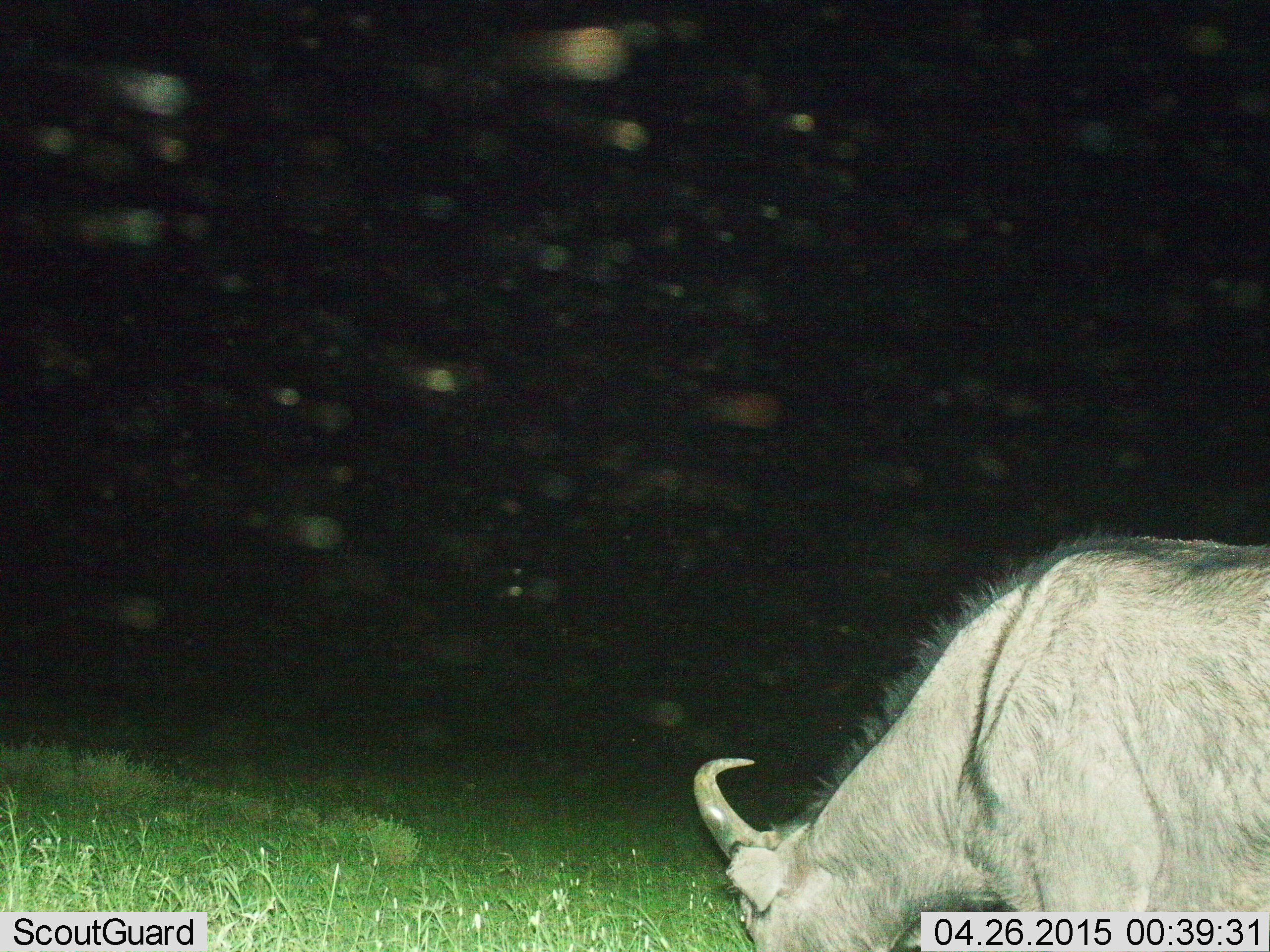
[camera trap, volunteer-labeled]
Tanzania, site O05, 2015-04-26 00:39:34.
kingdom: Animalia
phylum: Chordata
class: Mammalia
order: Artiodactyla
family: Bovidae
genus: Connochaetes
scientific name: Connochaetes taurinus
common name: blue wildebeest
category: wildebeest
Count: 1.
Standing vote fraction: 30%.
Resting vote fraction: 0%.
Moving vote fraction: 10%.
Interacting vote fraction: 0%.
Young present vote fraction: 0%.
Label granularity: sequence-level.